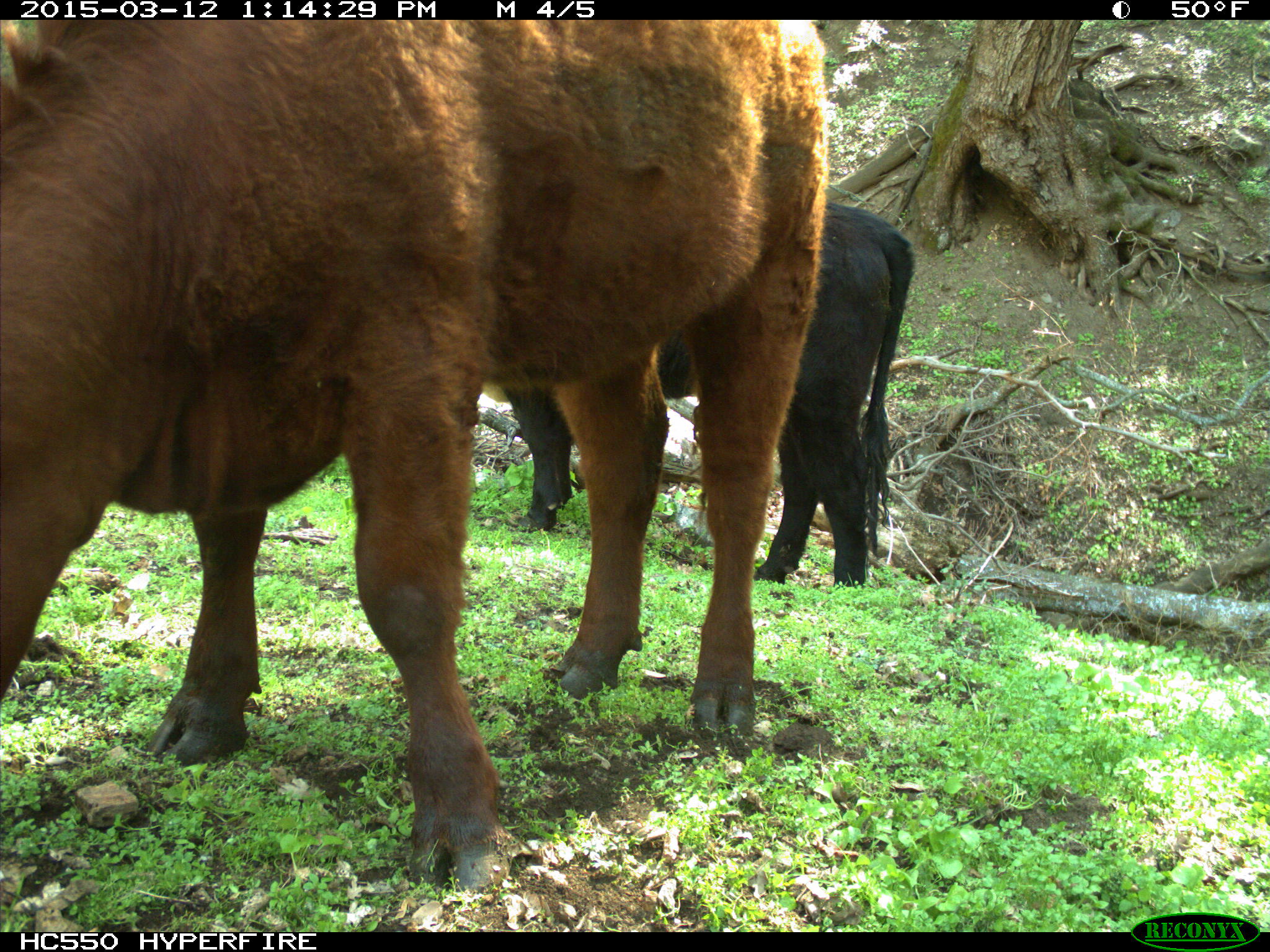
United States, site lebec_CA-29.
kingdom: Animalia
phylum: Chordata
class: Mammalia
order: Artiodactyla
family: Bovidae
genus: Bos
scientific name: Bos taurus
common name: domestic cow